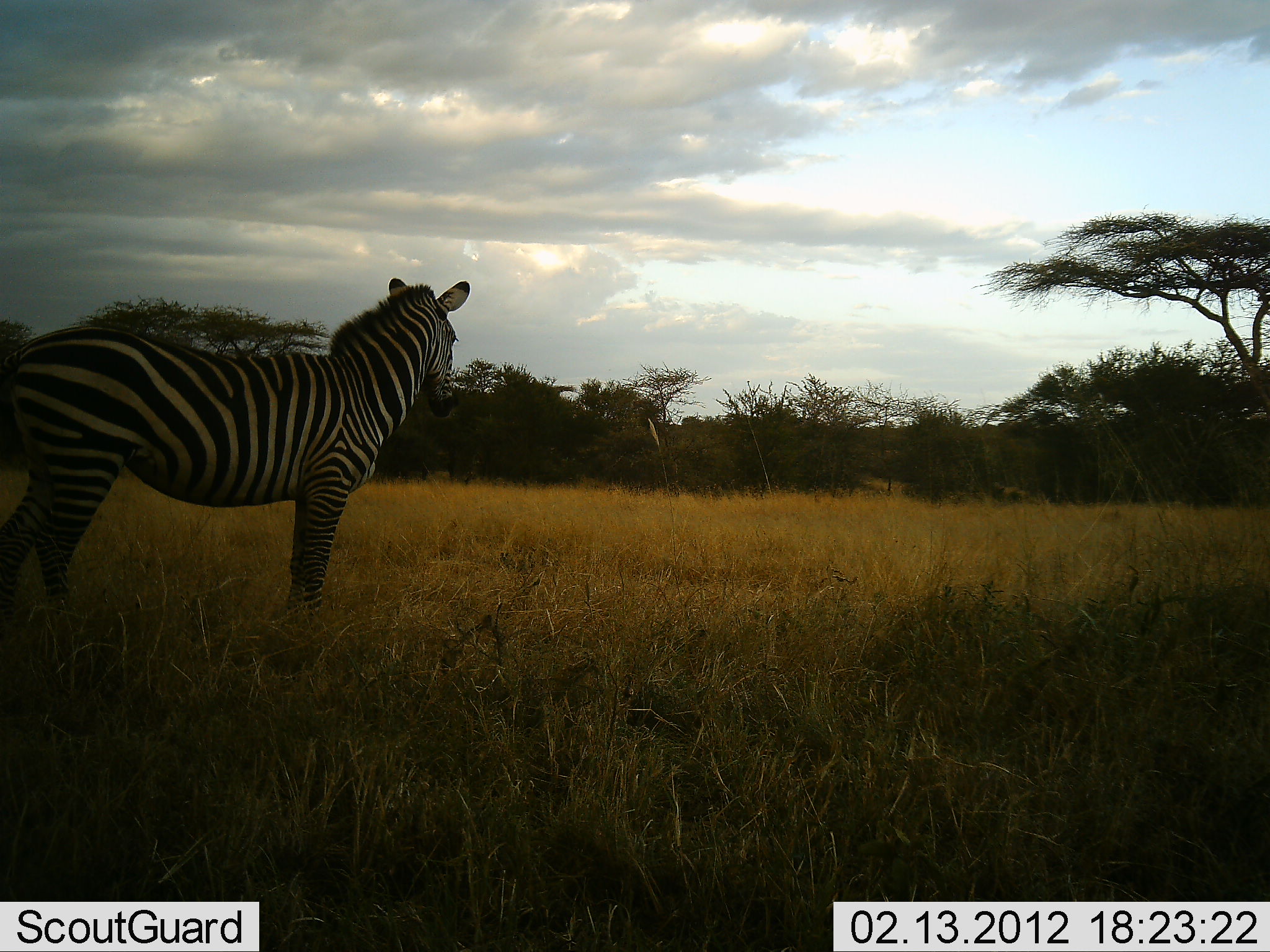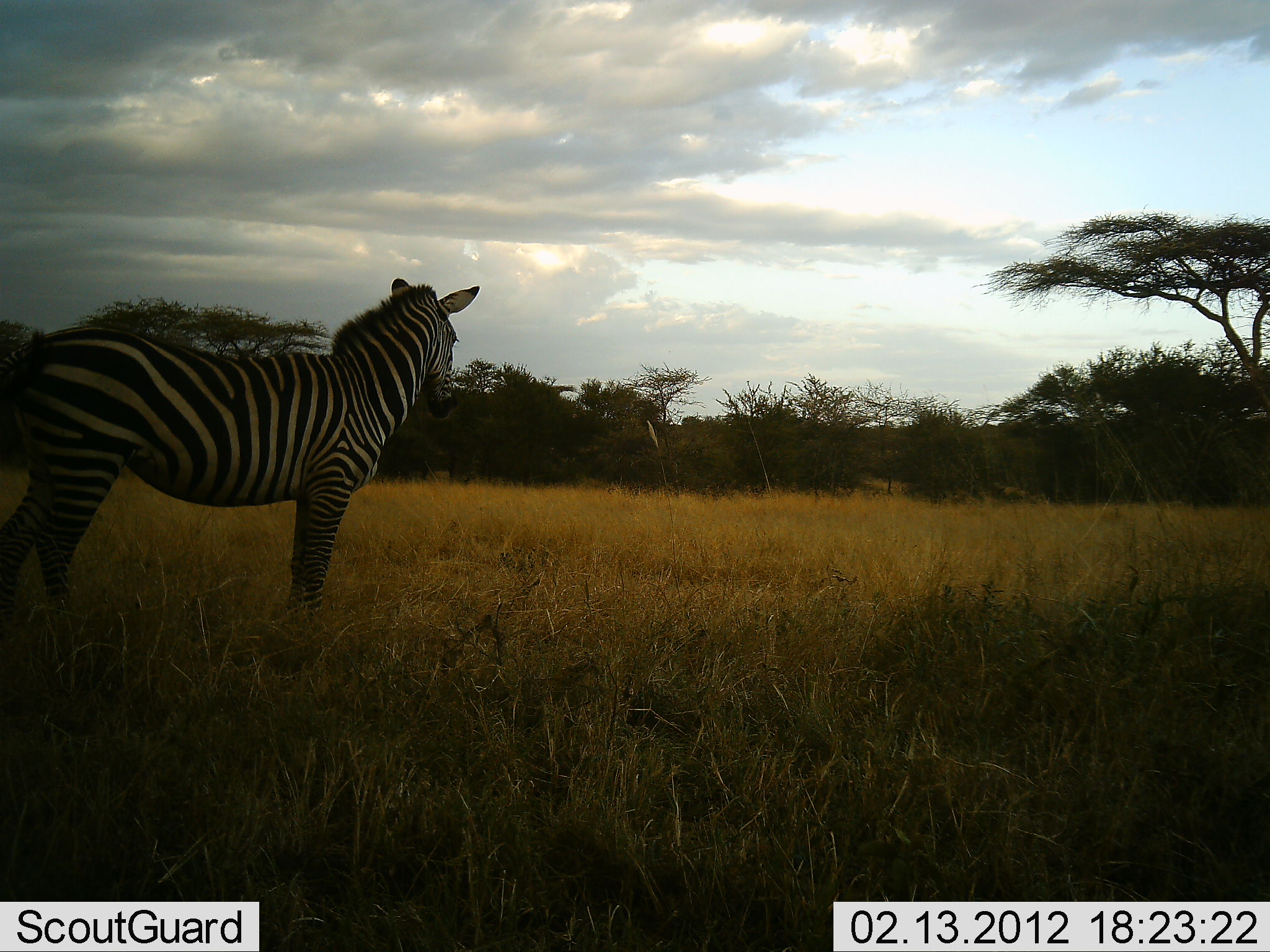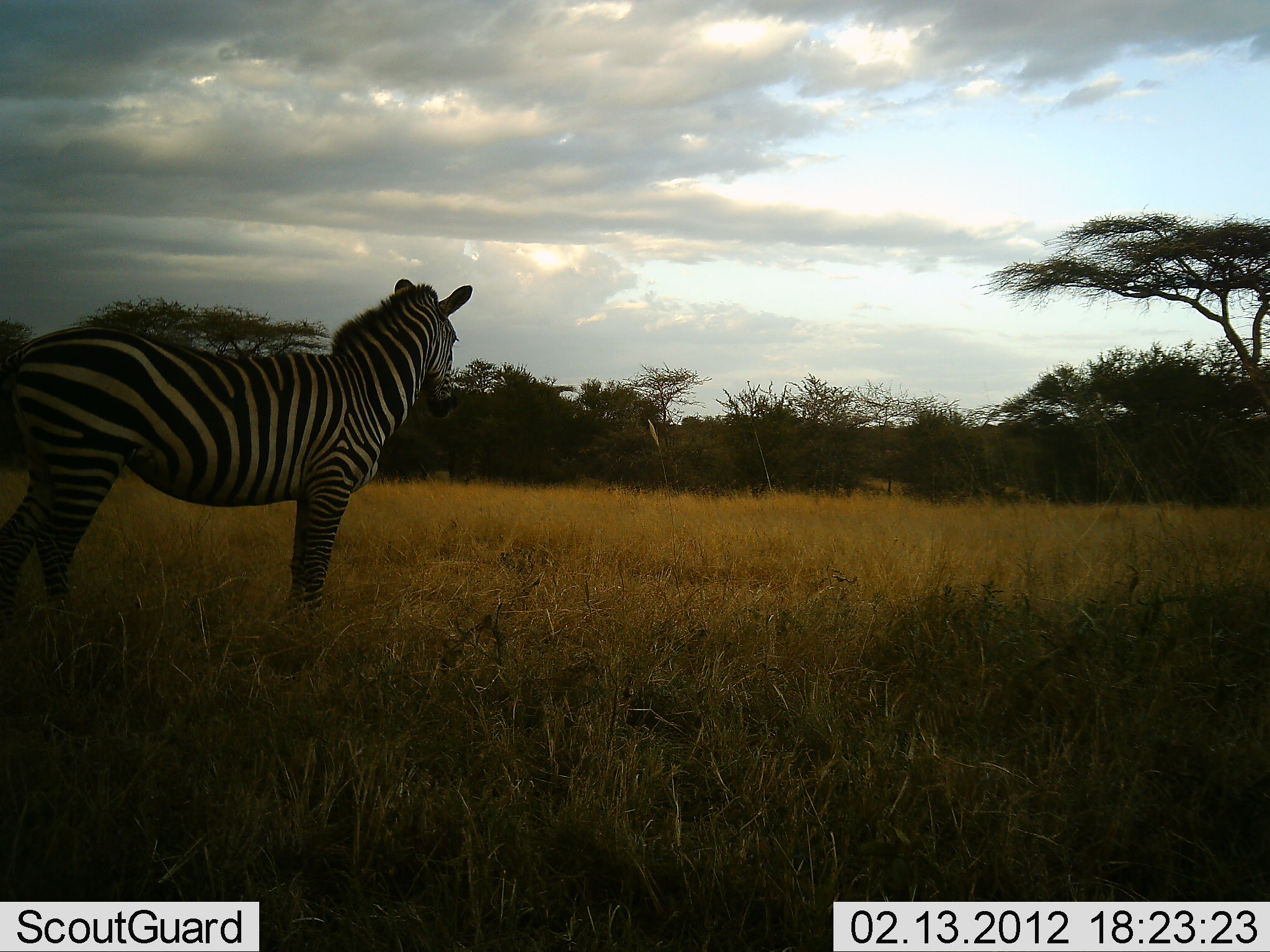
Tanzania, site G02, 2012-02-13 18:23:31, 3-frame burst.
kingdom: Animalia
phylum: Chordata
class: Mammalia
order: Perissodactyla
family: Equidae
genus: Equus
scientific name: Equus quagga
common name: plains zebra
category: zebra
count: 1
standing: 100%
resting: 0%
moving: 0%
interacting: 0%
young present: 0%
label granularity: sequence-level